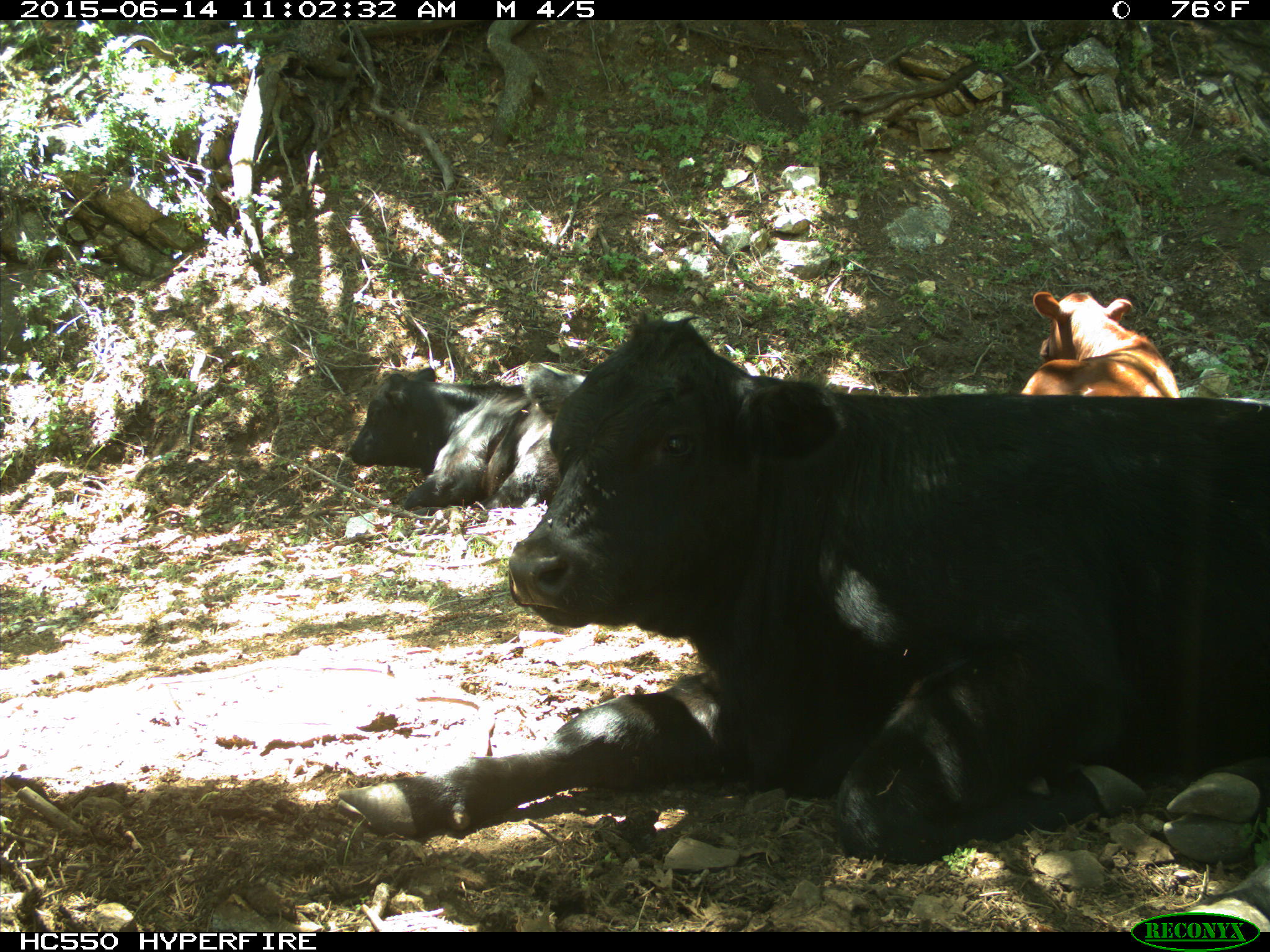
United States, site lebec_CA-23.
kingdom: Animalia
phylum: Chordata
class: Mammalia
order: Artiodactyla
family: Bovidae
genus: Bos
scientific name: Bos taurus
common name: domestic cow